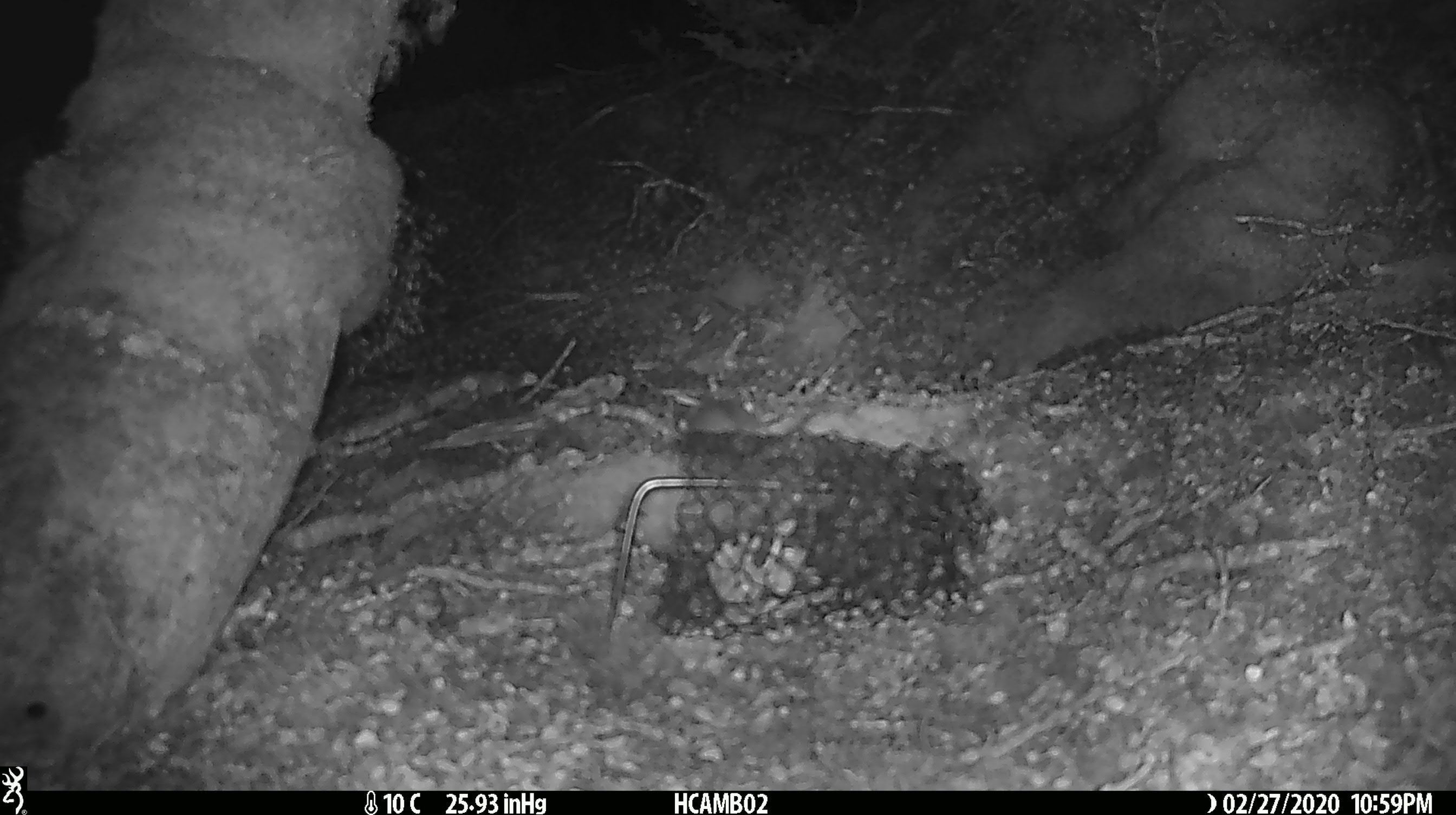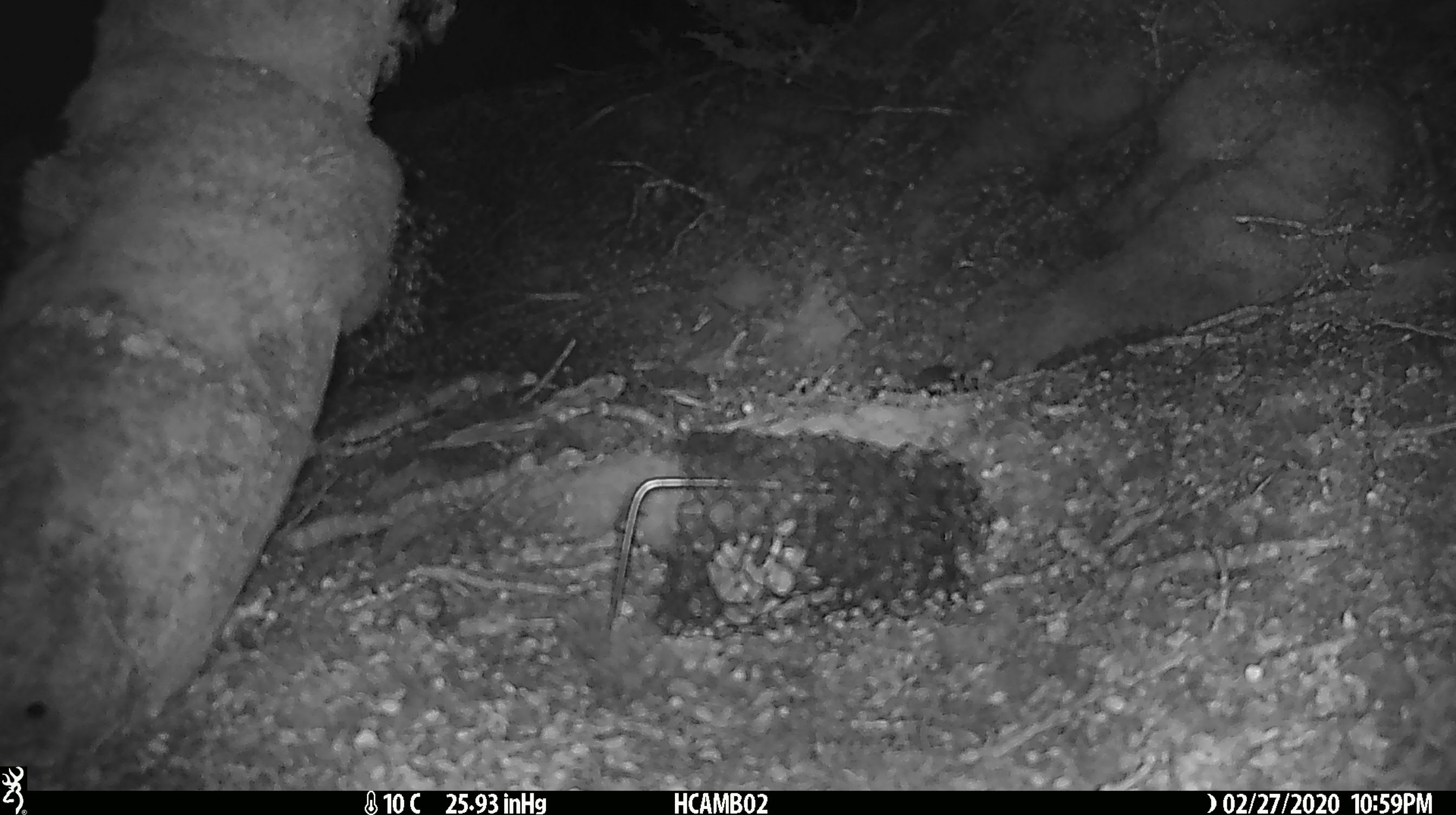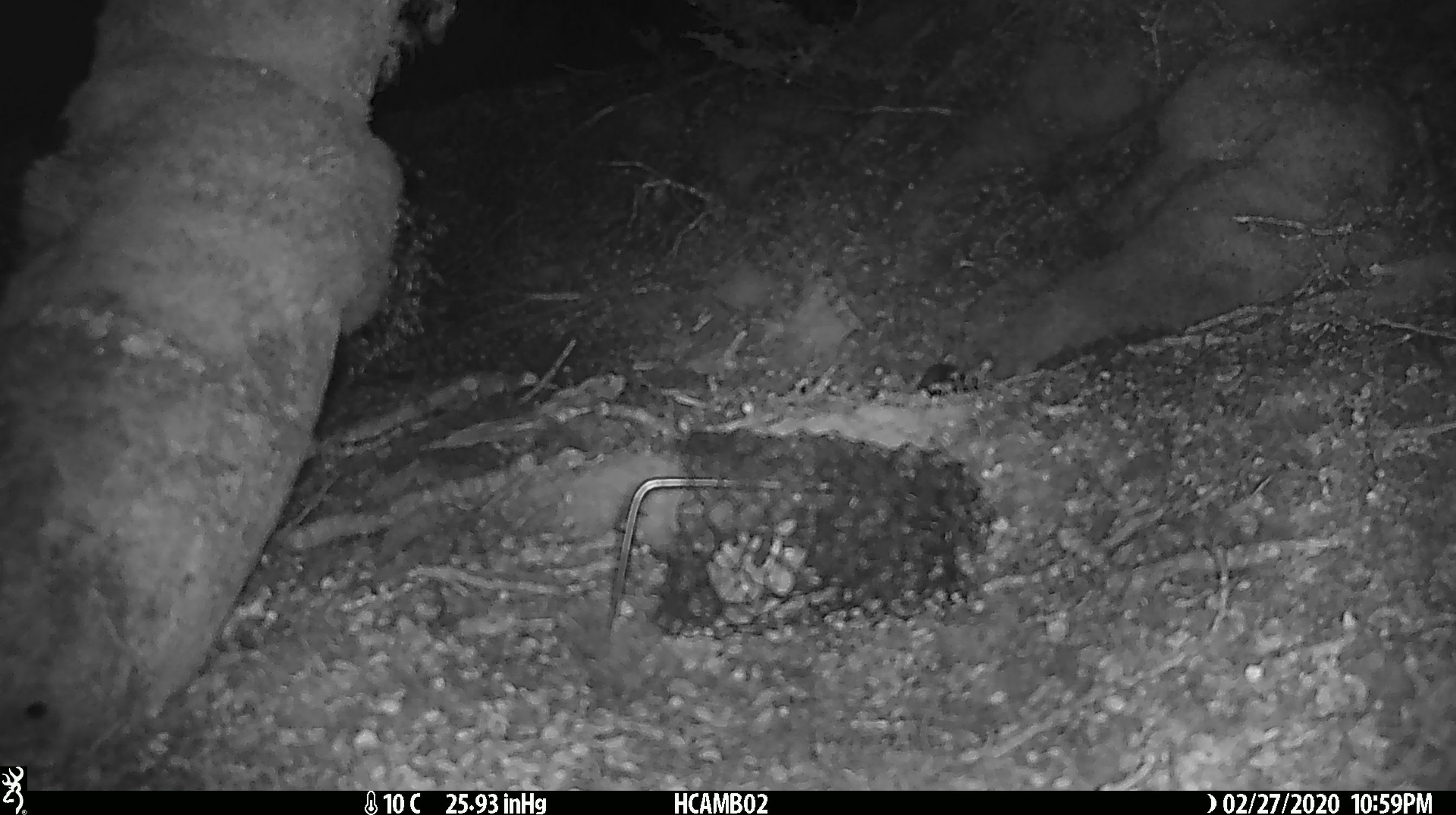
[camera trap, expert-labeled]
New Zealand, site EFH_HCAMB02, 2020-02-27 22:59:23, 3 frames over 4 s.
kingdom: Animalia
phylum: Chordata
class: Mammalia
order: Rodentia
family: Muridae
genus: Mus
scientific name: Mus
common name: mouse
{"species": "mouse (Mus)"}